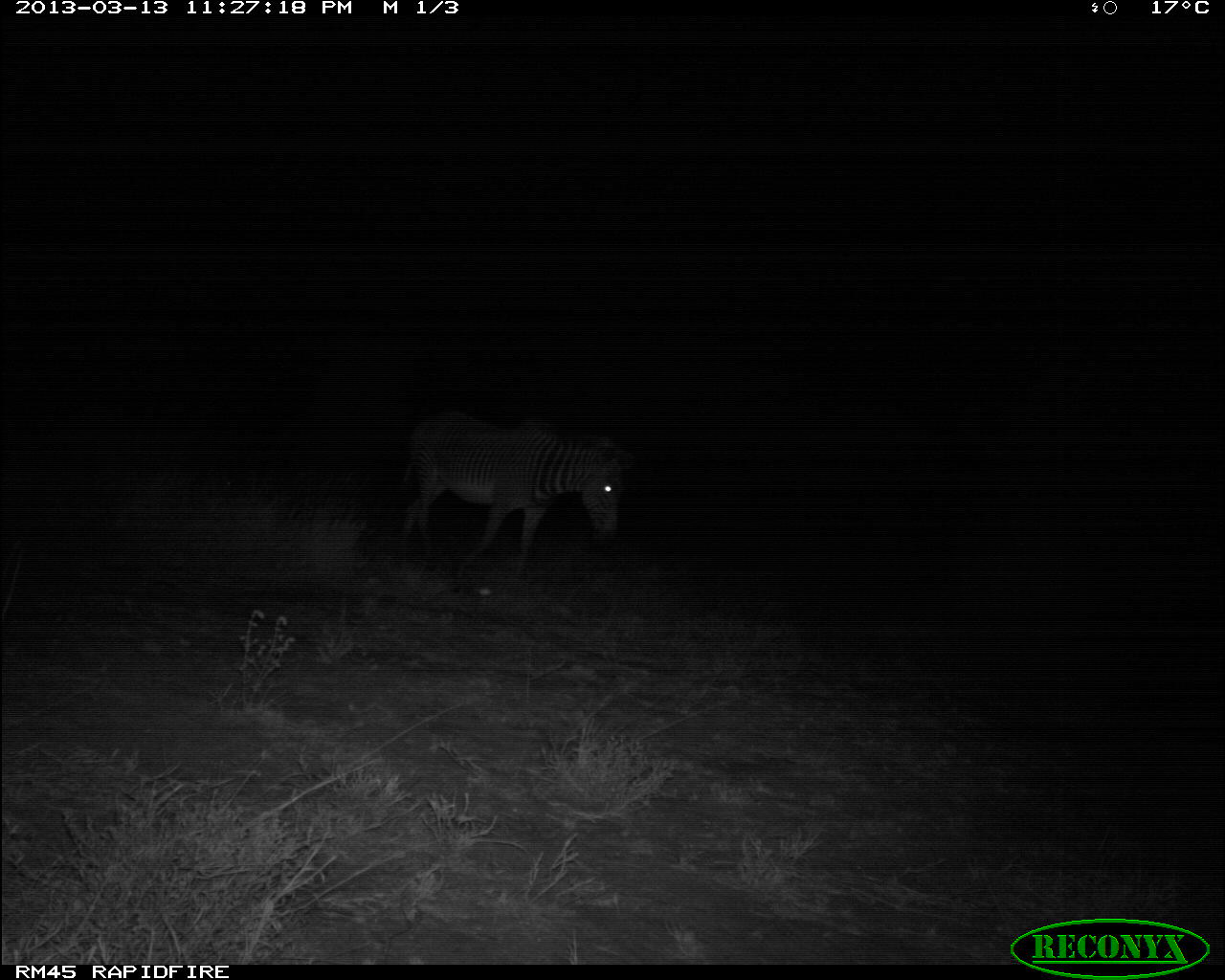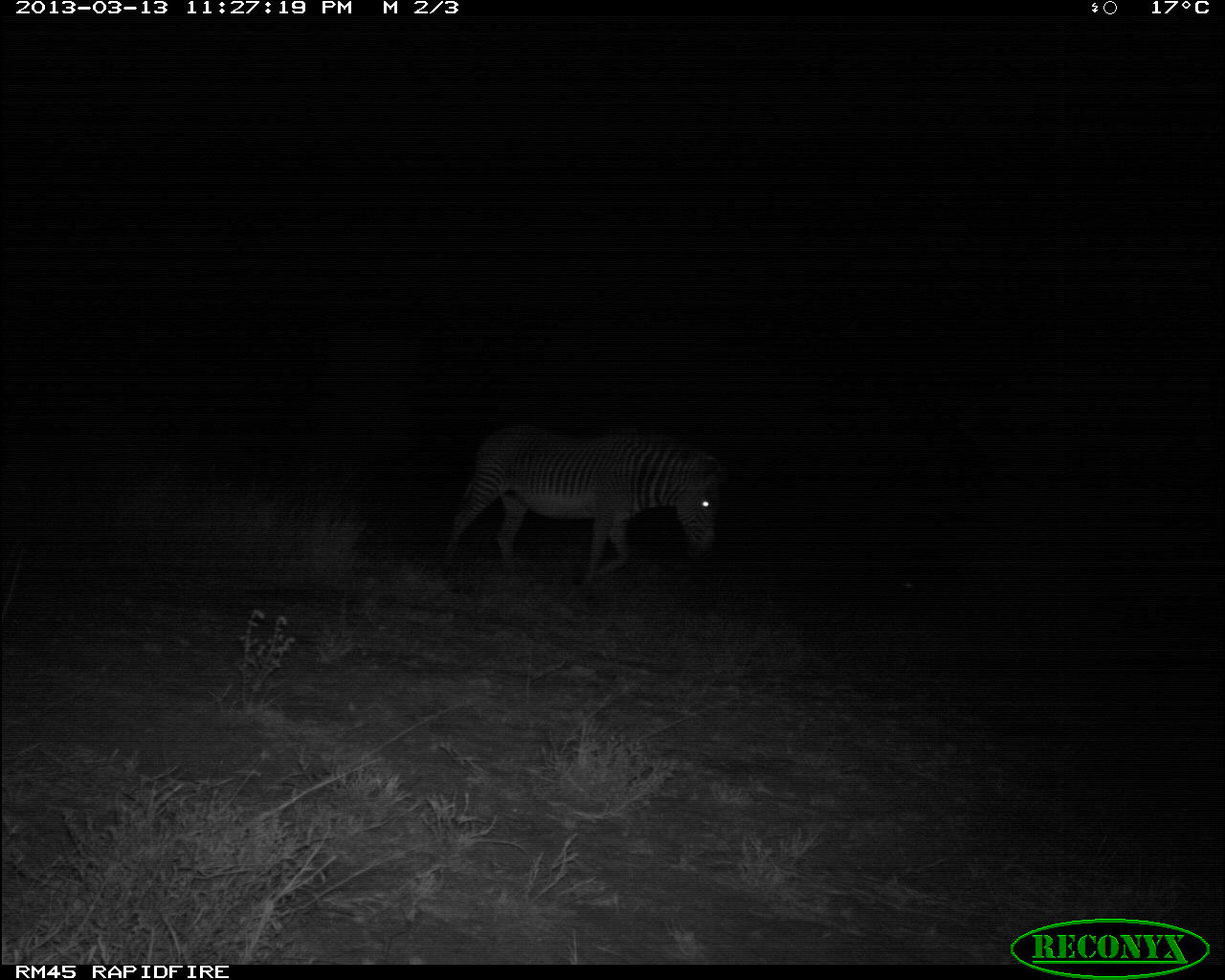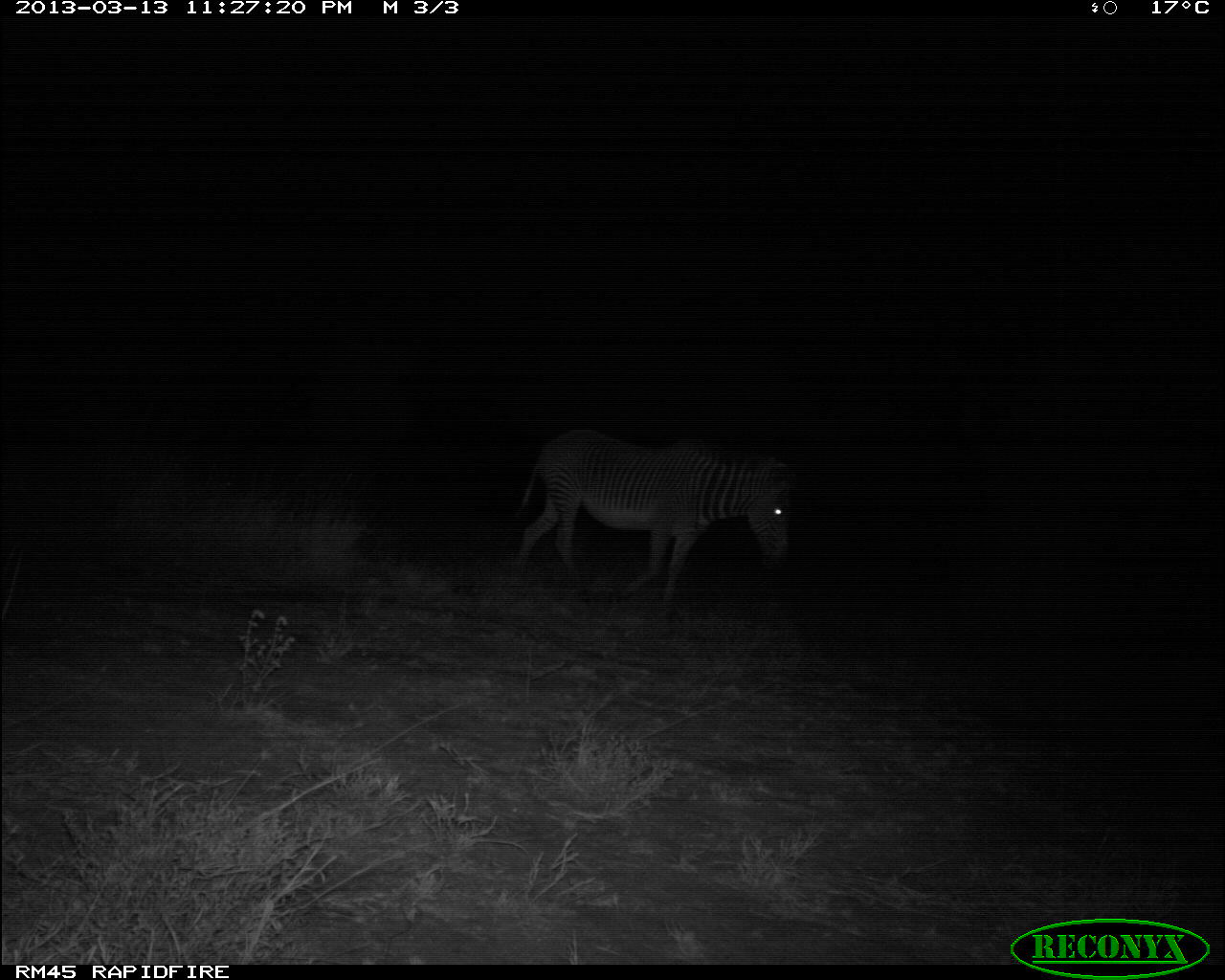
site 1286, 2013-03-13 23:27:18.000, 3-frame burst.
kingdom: Animalia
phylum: Chordata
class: Mammalia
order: Perissodactyla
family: Equidae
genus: Equus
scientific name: Equus grevyi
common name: grévy's zebra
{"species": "Equus grevyi (grévy's zebra)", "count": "1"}